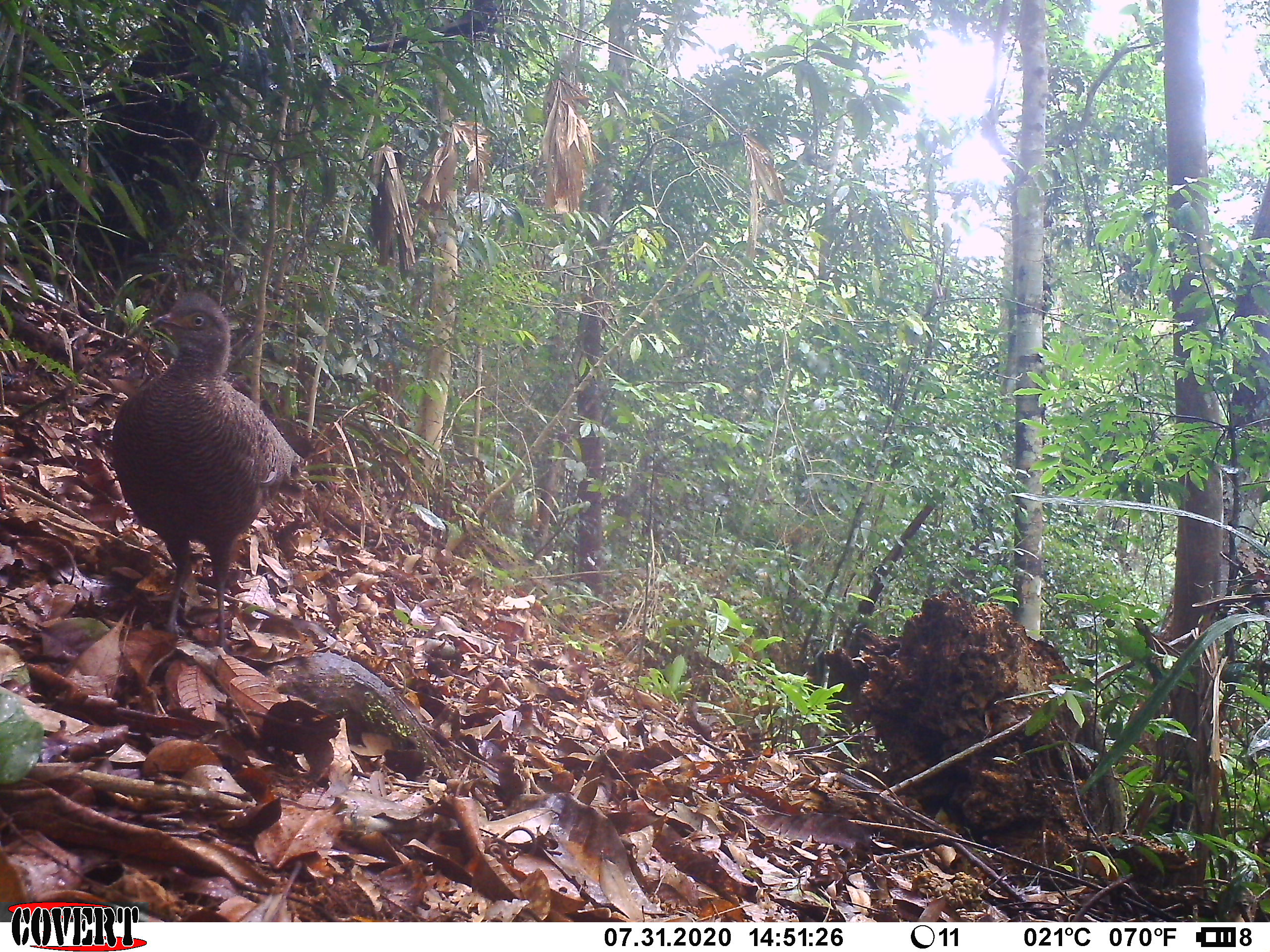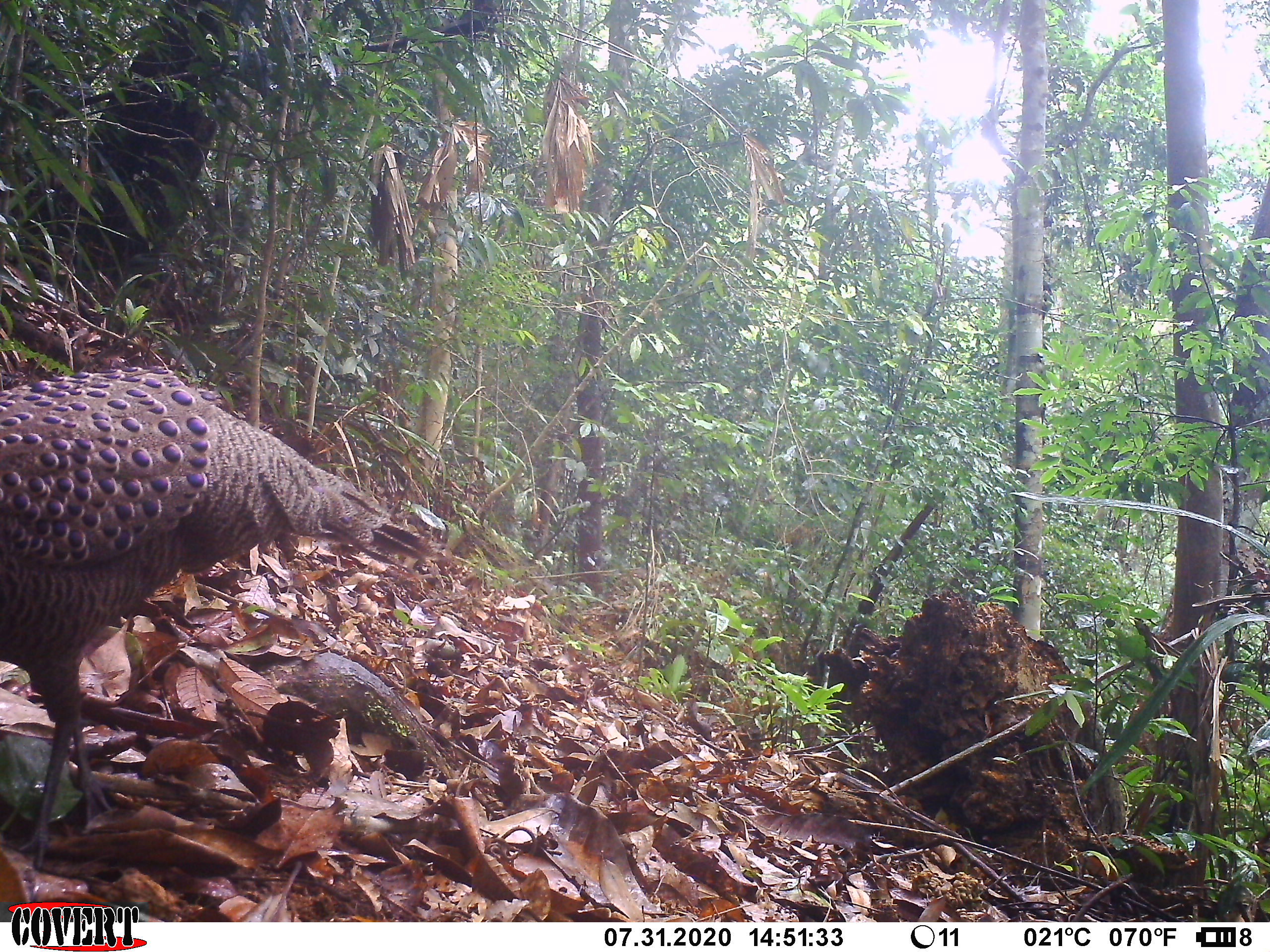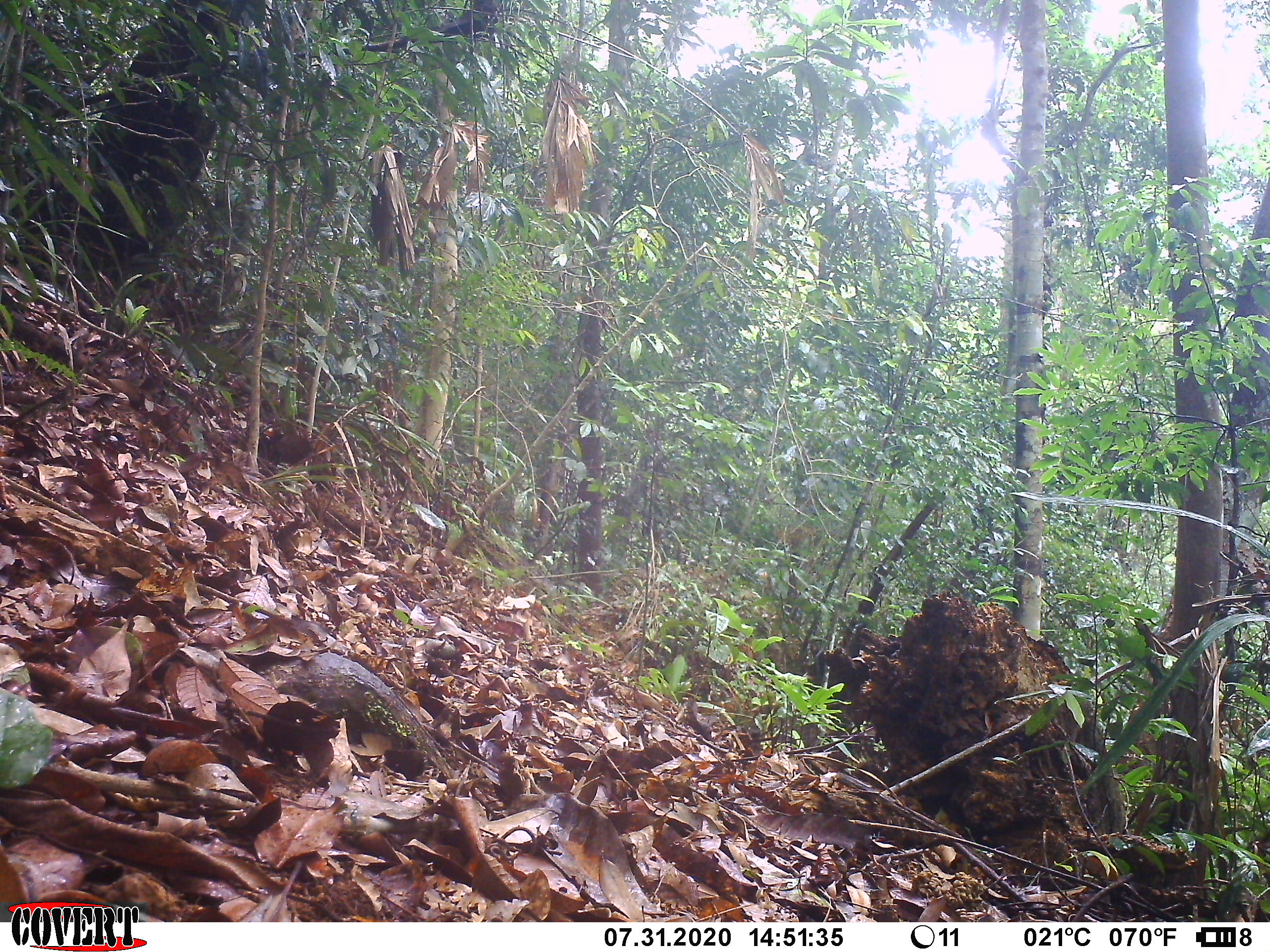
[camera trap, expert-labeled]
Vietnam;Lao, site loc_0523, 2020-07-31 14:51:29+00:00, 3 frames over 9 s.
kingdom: Animalia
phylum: Chordata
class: Aves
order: Galliformes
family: Phasianidae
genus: Polyplectron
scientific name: Polyplectron bicalcaratum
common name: gray peacock-pheasant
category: grey peacock pheasant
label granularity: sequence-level